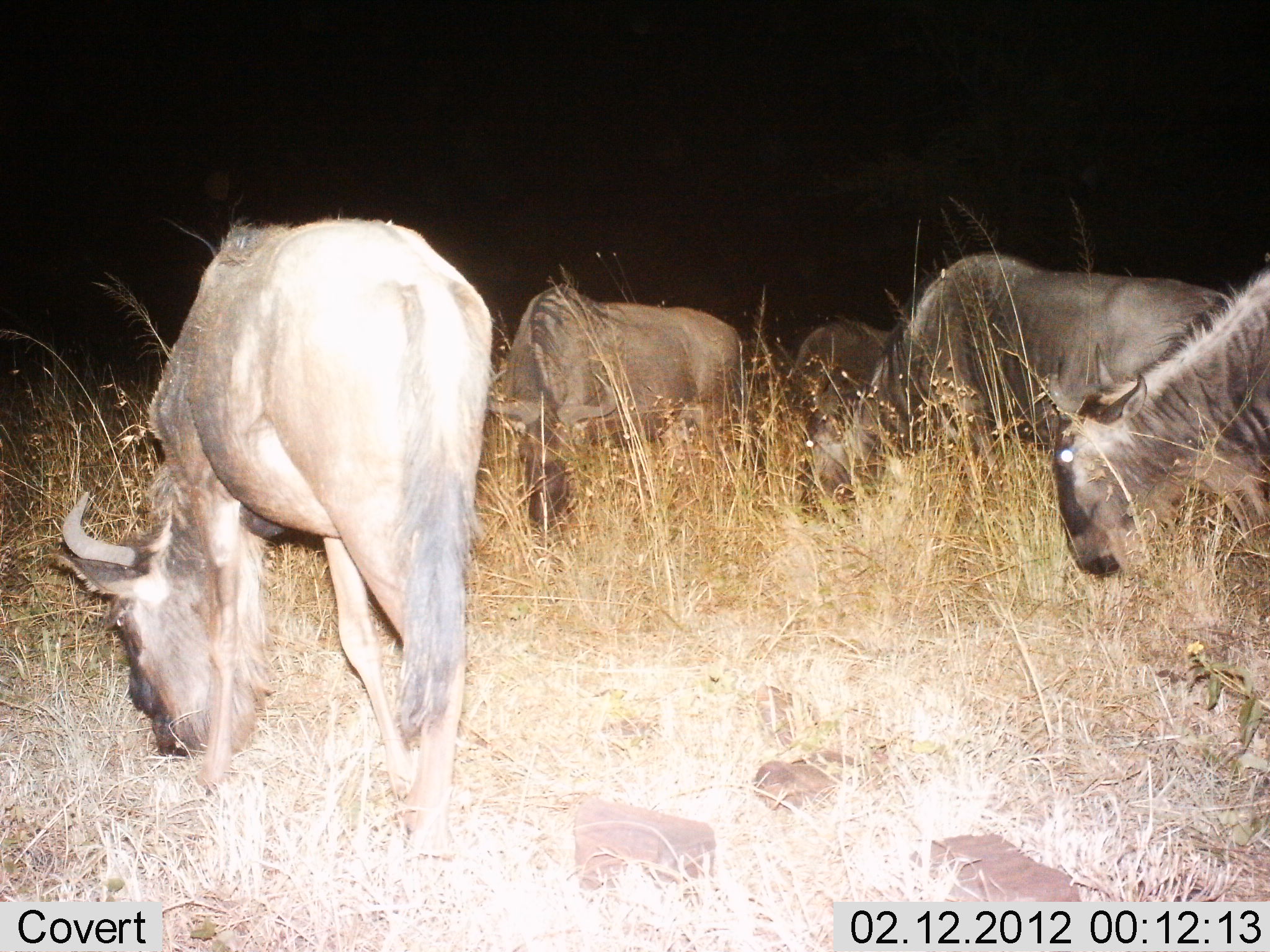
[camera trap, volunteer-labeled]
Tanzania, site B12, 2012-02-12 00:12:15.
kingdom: Animalia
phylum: Chordata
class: Mammalia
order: Artiodactyla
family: Bovidae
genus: Connochaetes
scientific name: Connochaetes taurinus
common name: blue wildebeest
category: wildebeest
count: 5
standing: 10%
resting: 0%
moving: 7%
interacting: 0%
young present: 0%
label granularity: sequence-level